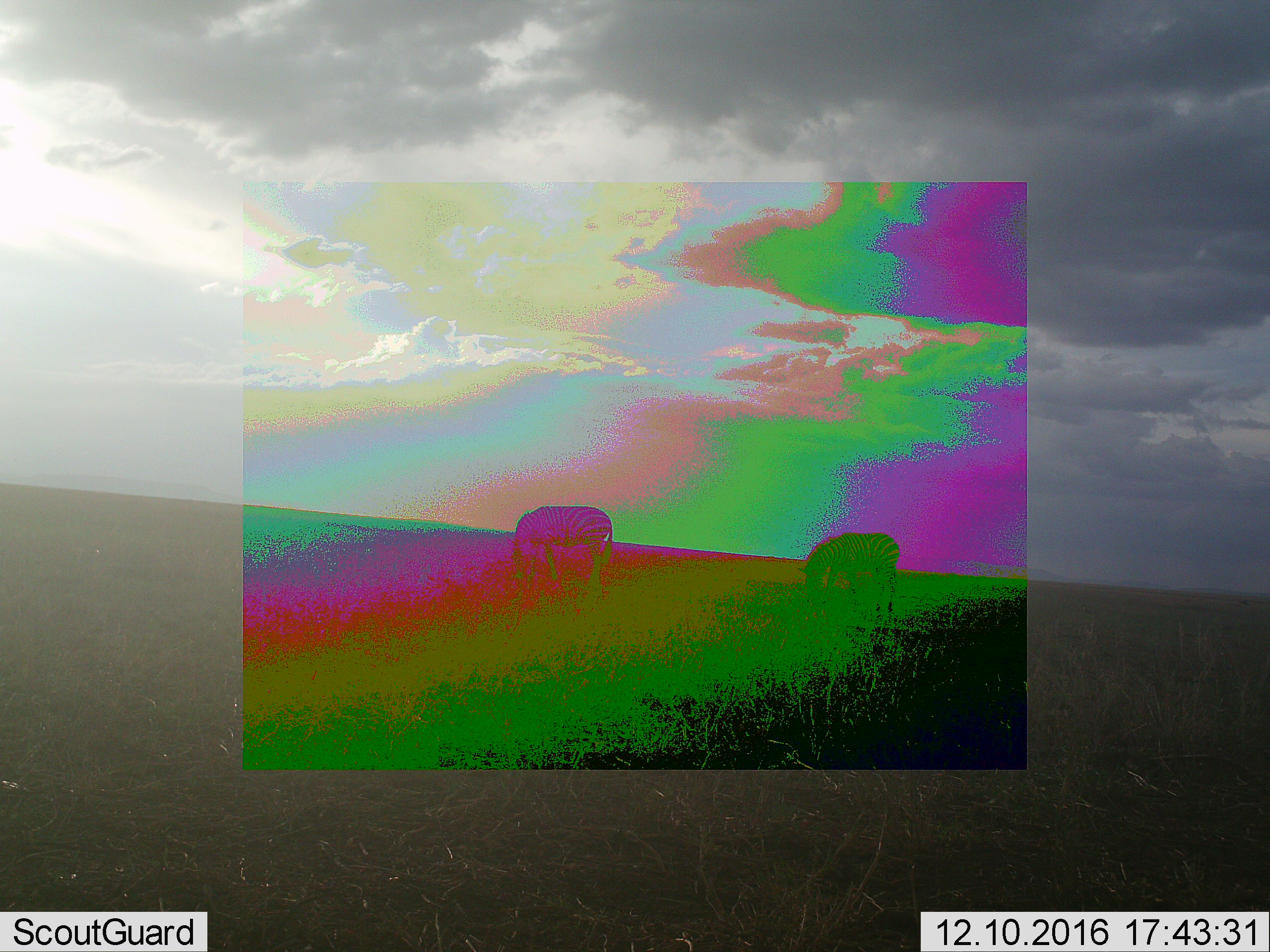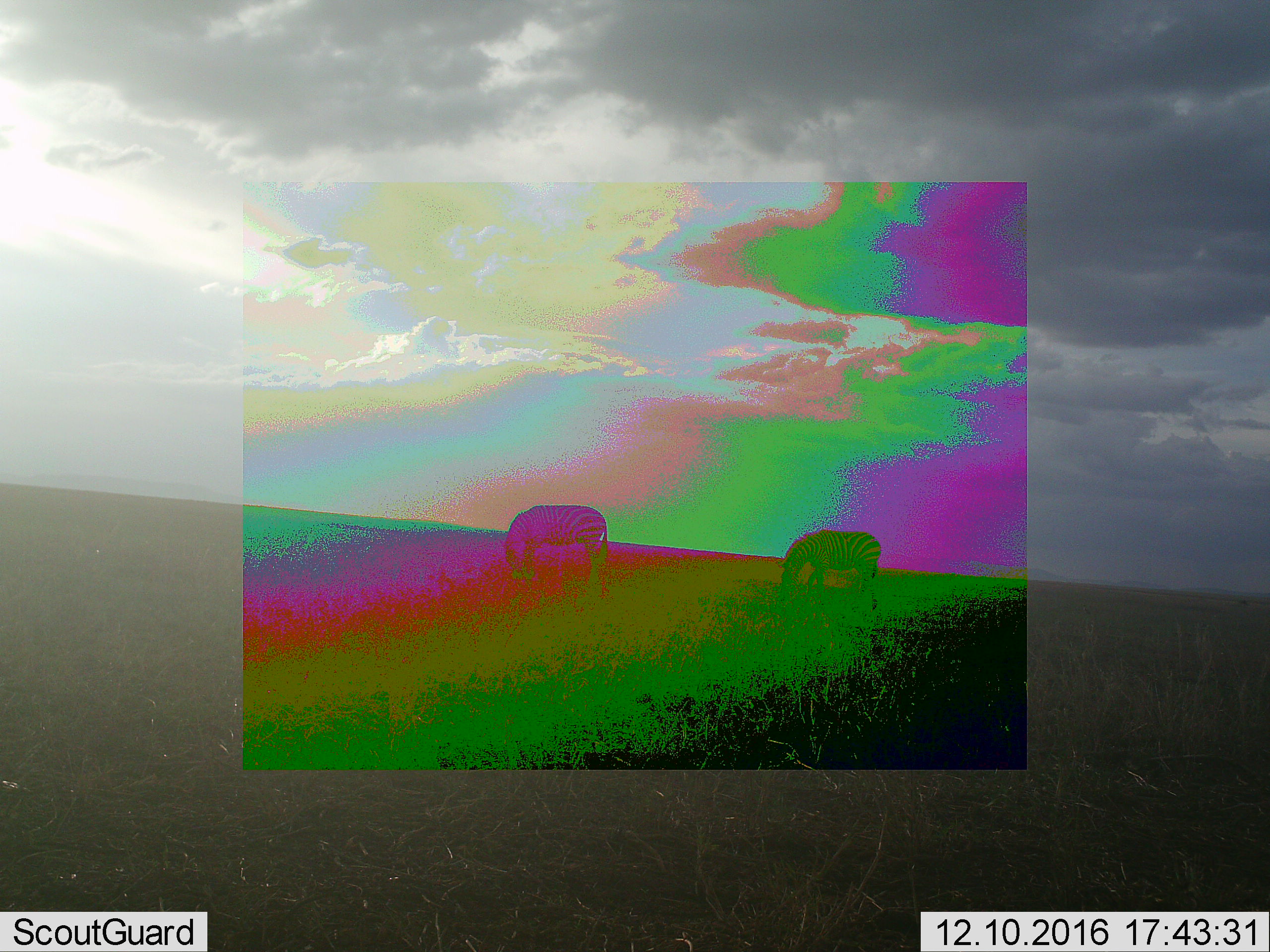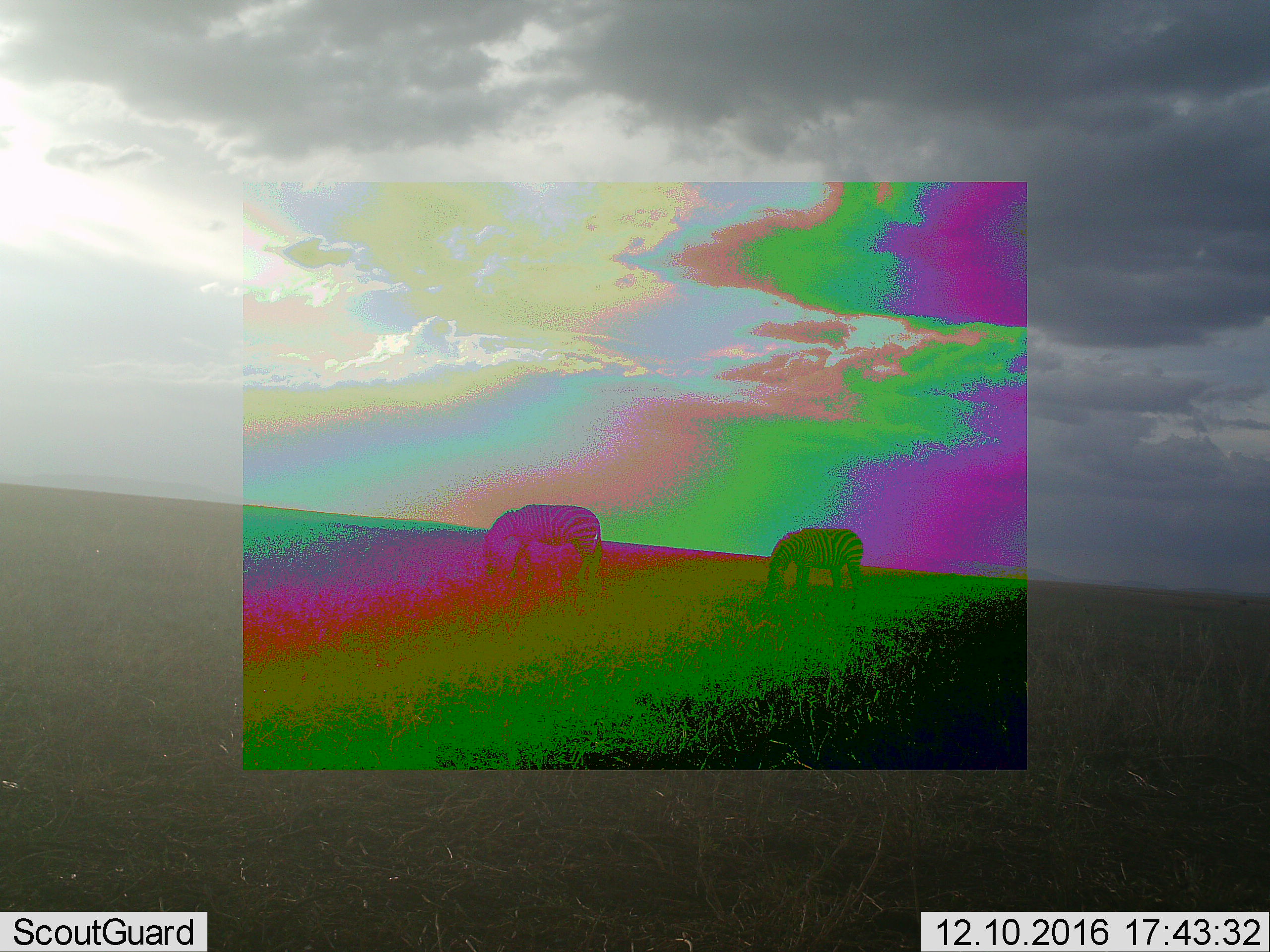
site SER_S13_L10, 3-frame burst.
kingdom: Animalia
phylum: Chordata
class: Mammalia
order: Perissodactyla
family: Equidae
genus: Equus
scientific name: Equus quagga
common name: plains zebra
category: zebraplains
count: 2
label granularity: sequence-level